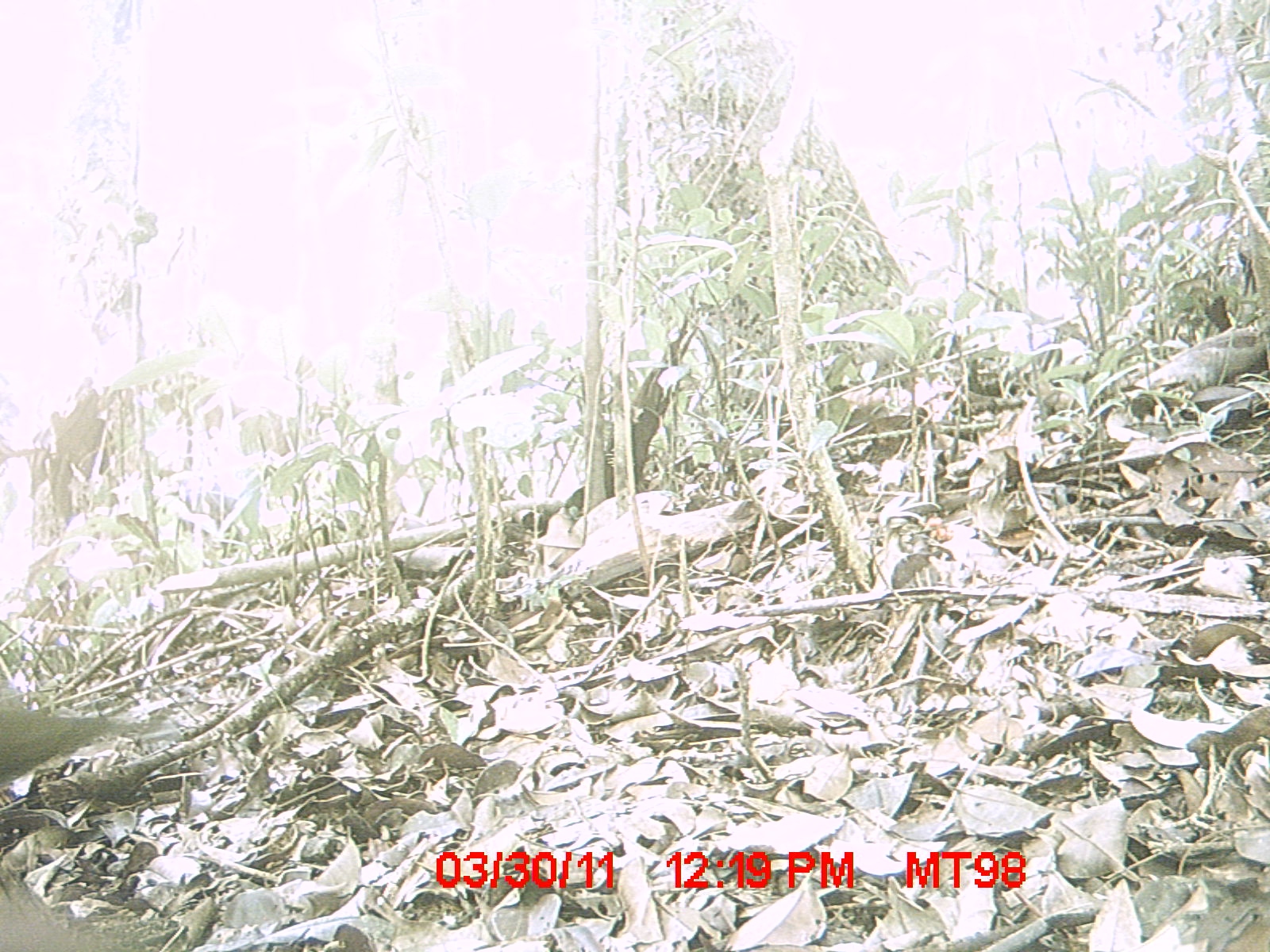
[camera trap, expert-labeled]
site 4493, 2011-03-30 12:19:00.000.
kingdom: Animalia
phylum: Chordata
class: Aves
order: Columbiformes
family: Columbidae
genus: Streptopelia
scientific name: Streptopelia picturata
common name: malagasy turtle dove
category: nesoenas picturata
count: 1